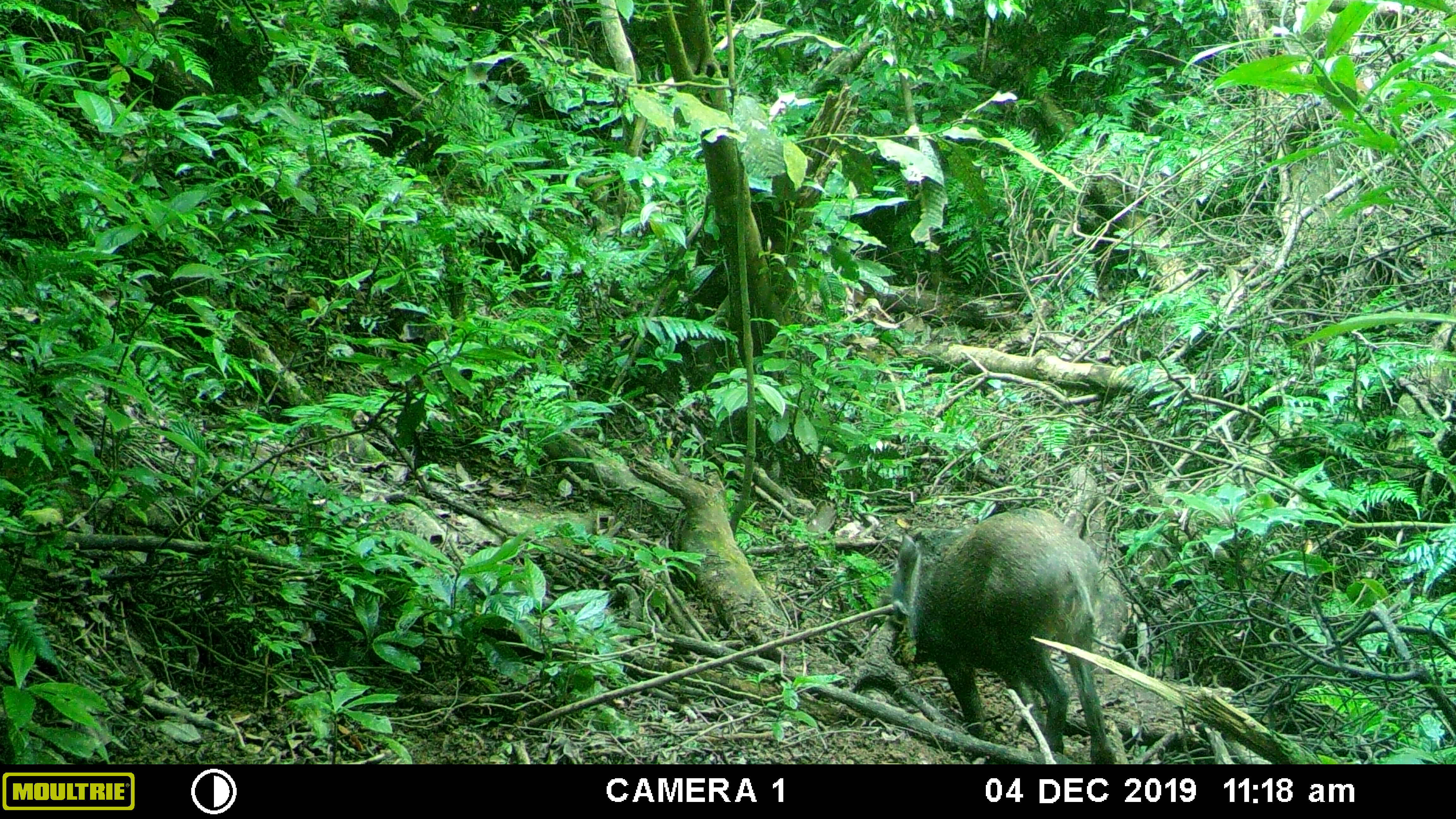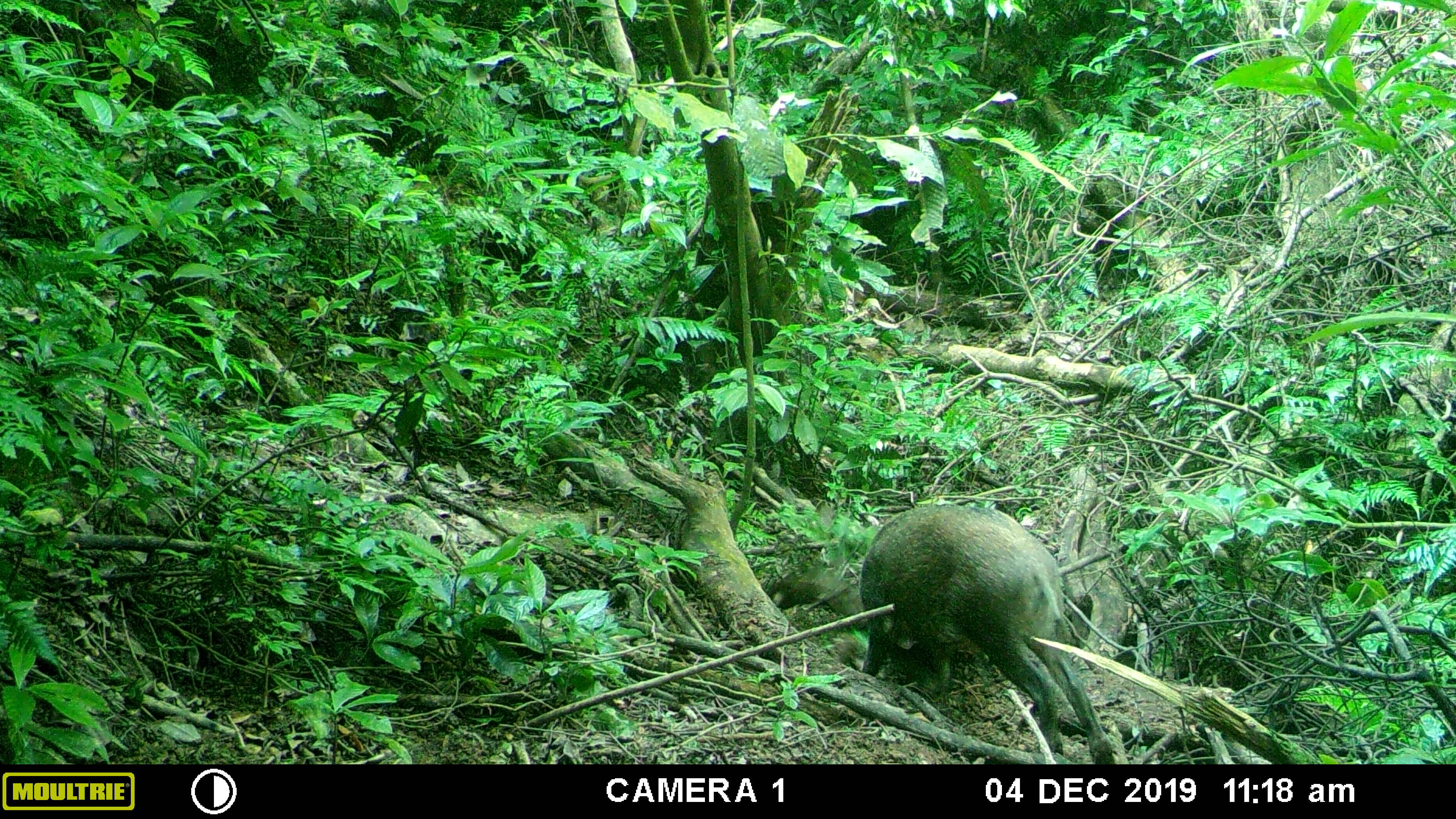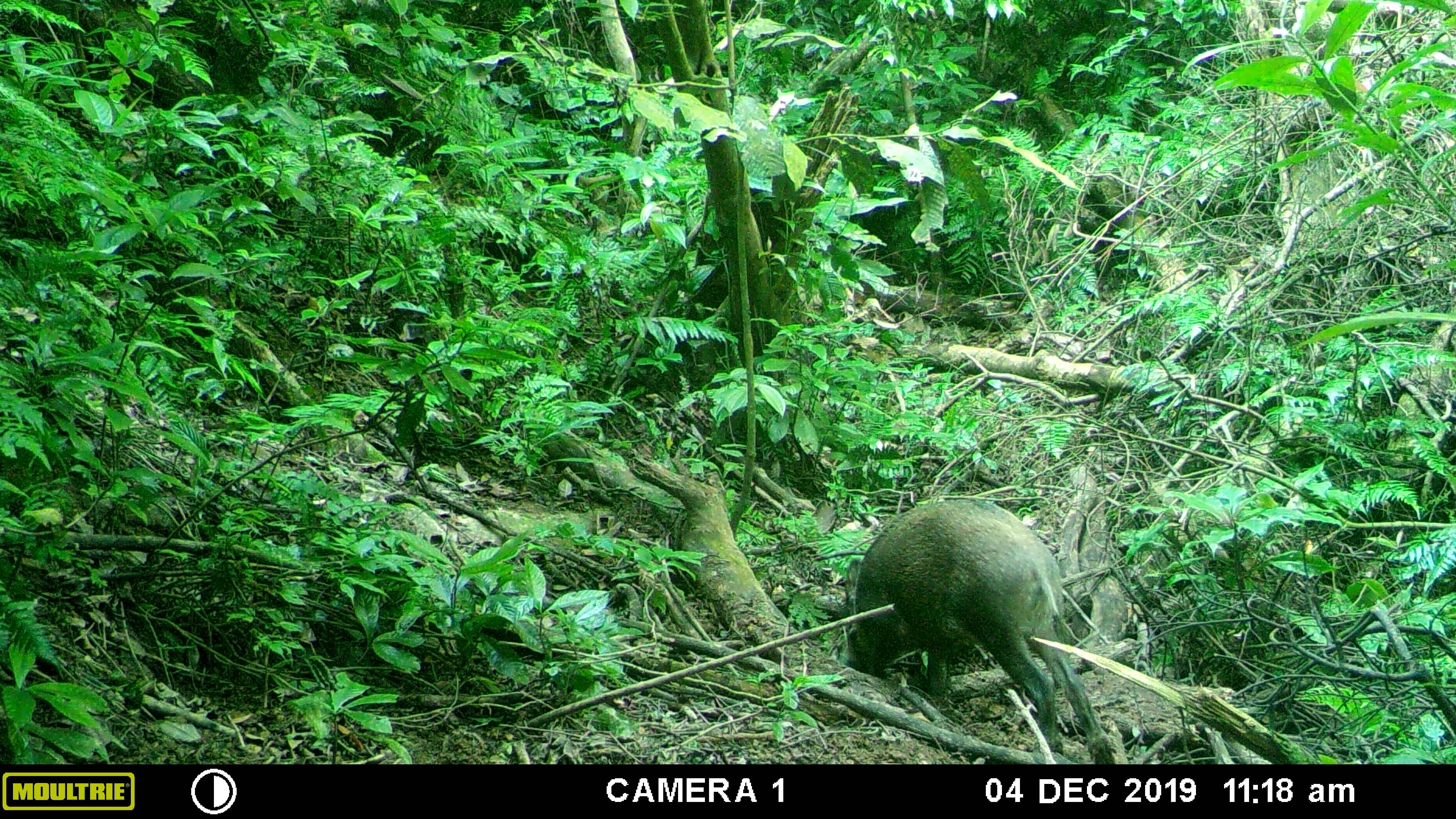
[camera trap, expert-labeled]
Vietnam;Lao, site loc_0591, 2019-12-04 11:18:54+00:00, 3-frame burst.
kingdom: Animalia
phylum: Chordata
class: Mammalia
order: Artiodactyla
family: Suidae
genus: Sus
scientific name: Sus scrofa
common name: eurasian wild pig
Eurasian wild pig (Sus scrofa). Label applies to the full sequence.